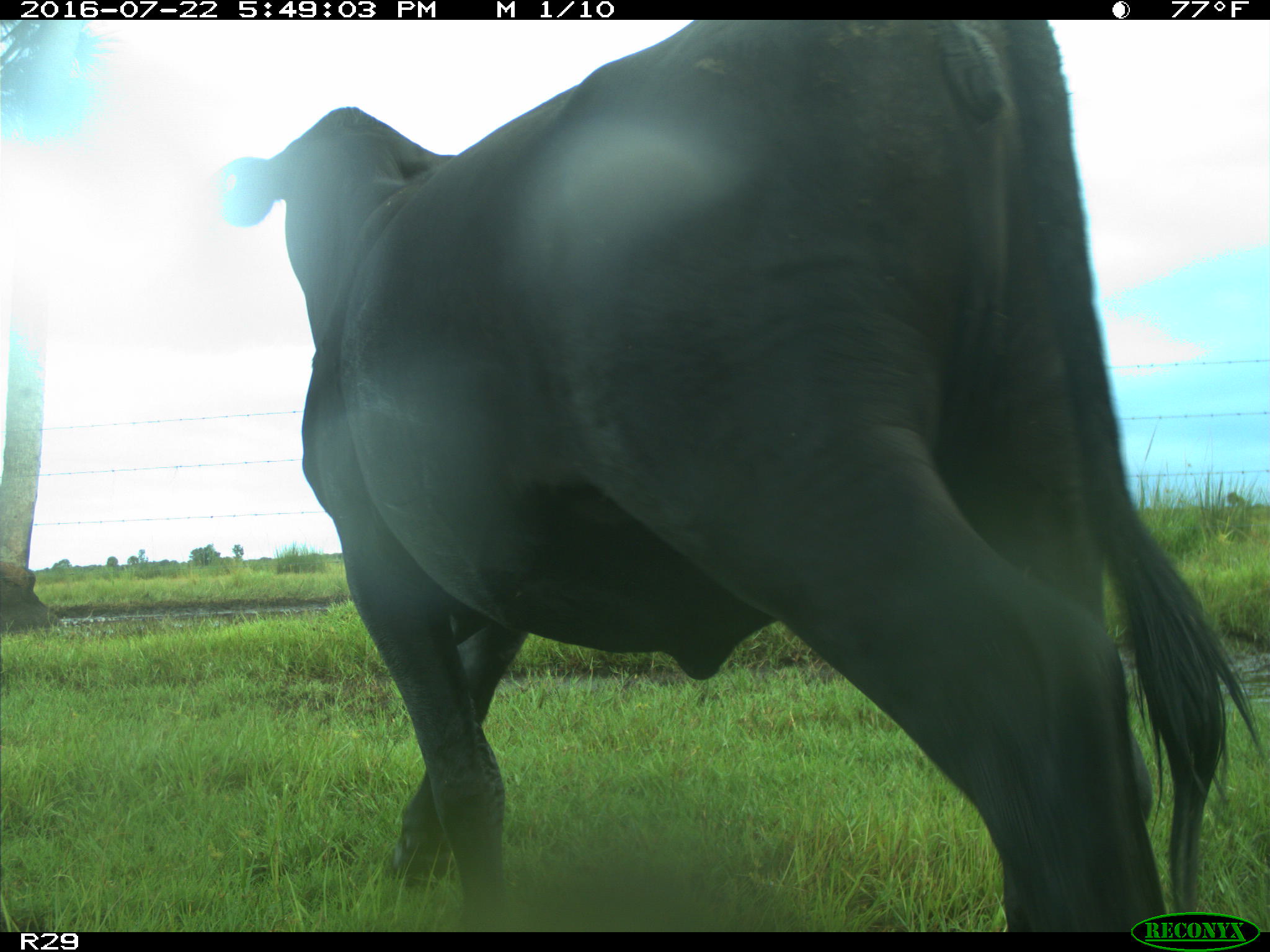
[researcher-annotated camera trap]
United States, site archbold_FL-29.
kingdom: Animalia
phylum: Chordata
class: Mammalia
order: Artiodactyla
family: Bovidae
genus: Bos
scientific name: Bos taurus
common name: domestic cow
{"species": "Bos taurus (domestic cow)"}